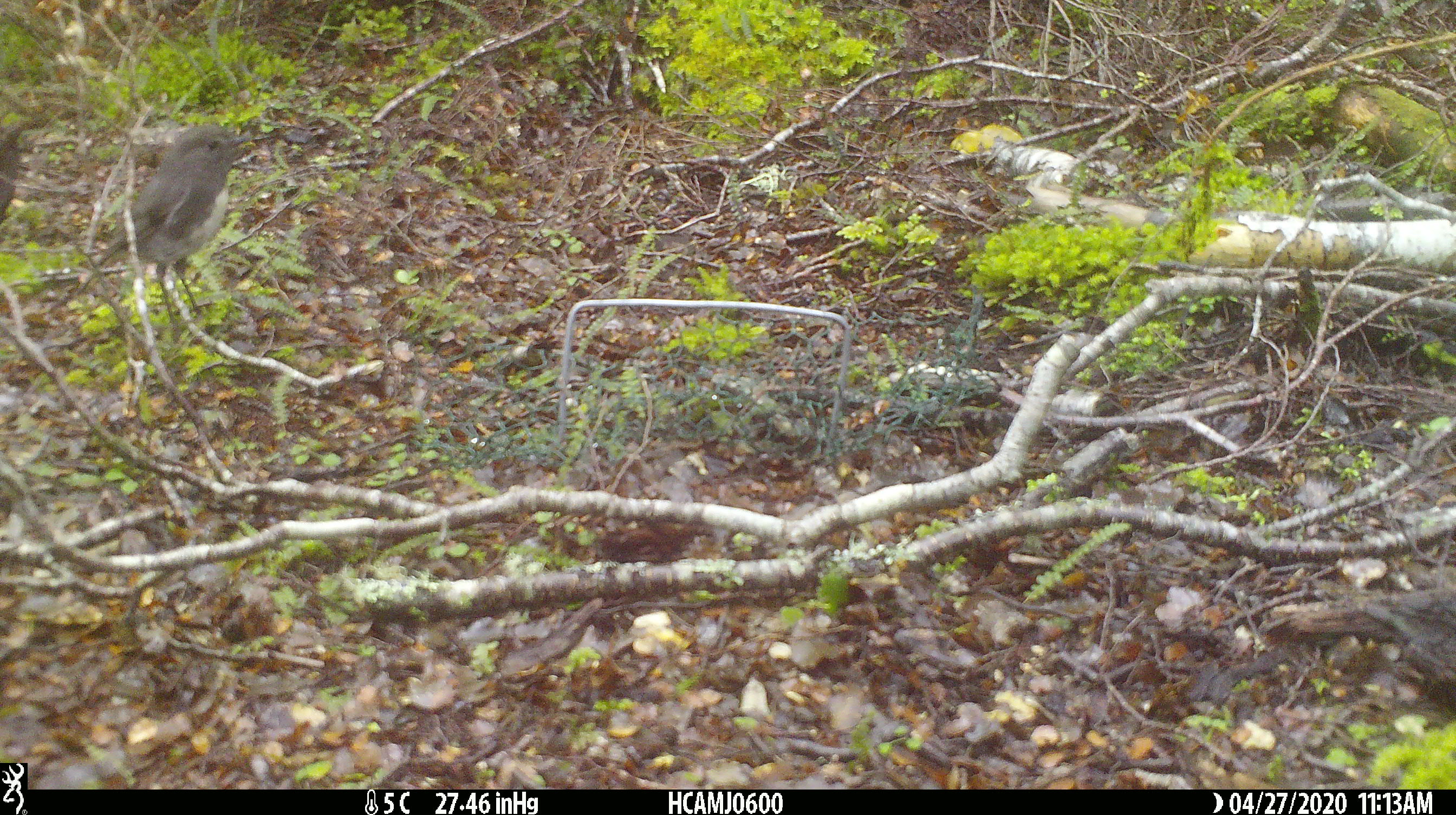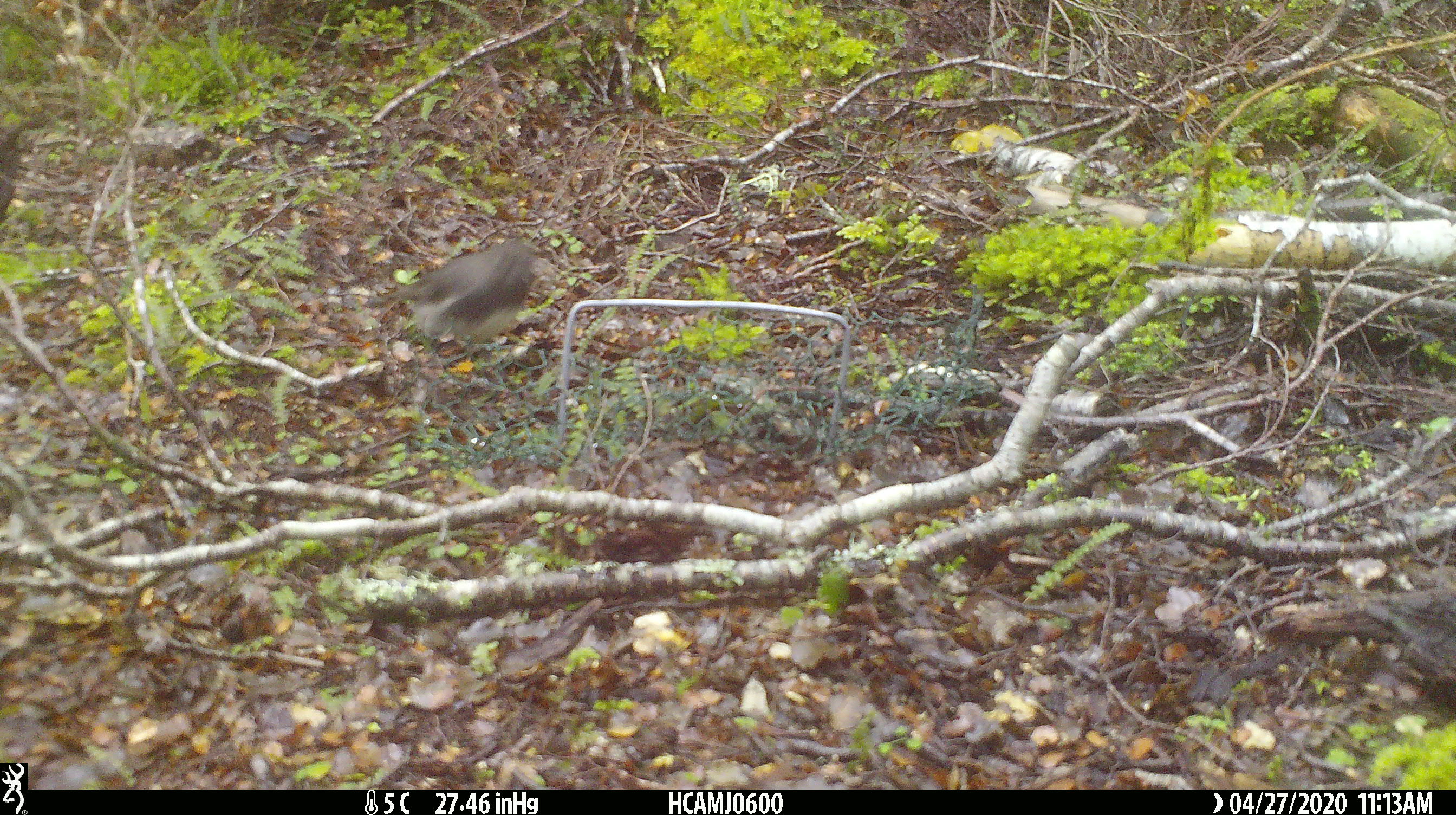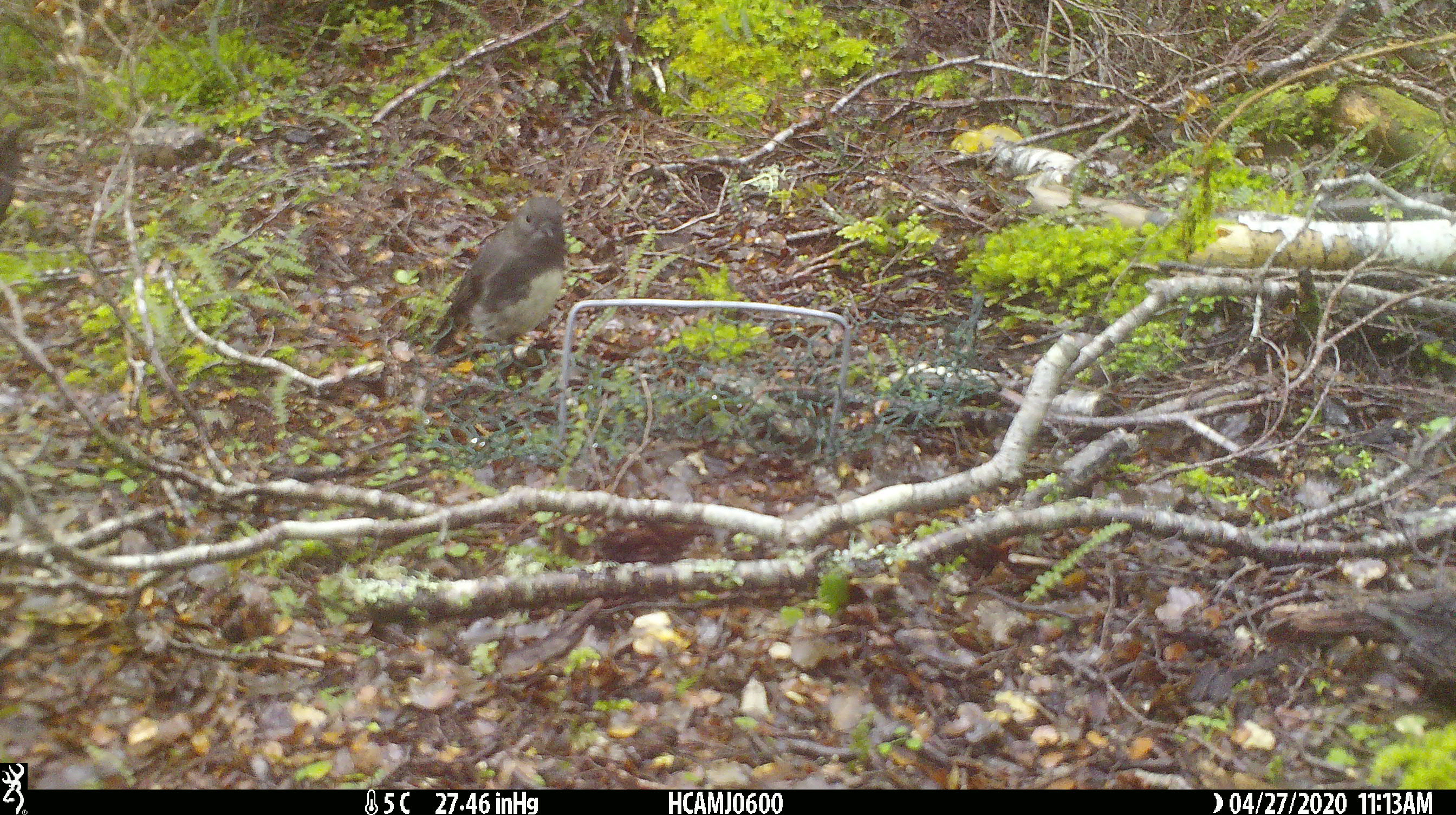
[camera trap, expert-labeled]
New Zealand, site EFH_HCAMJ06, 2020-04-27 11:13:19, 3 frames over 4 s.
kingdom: Animalia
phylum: Chordata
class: Aves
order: Passeriformes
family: Petroicidae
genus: Petroica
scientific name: Petroica australis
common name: new zealand robin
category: robin